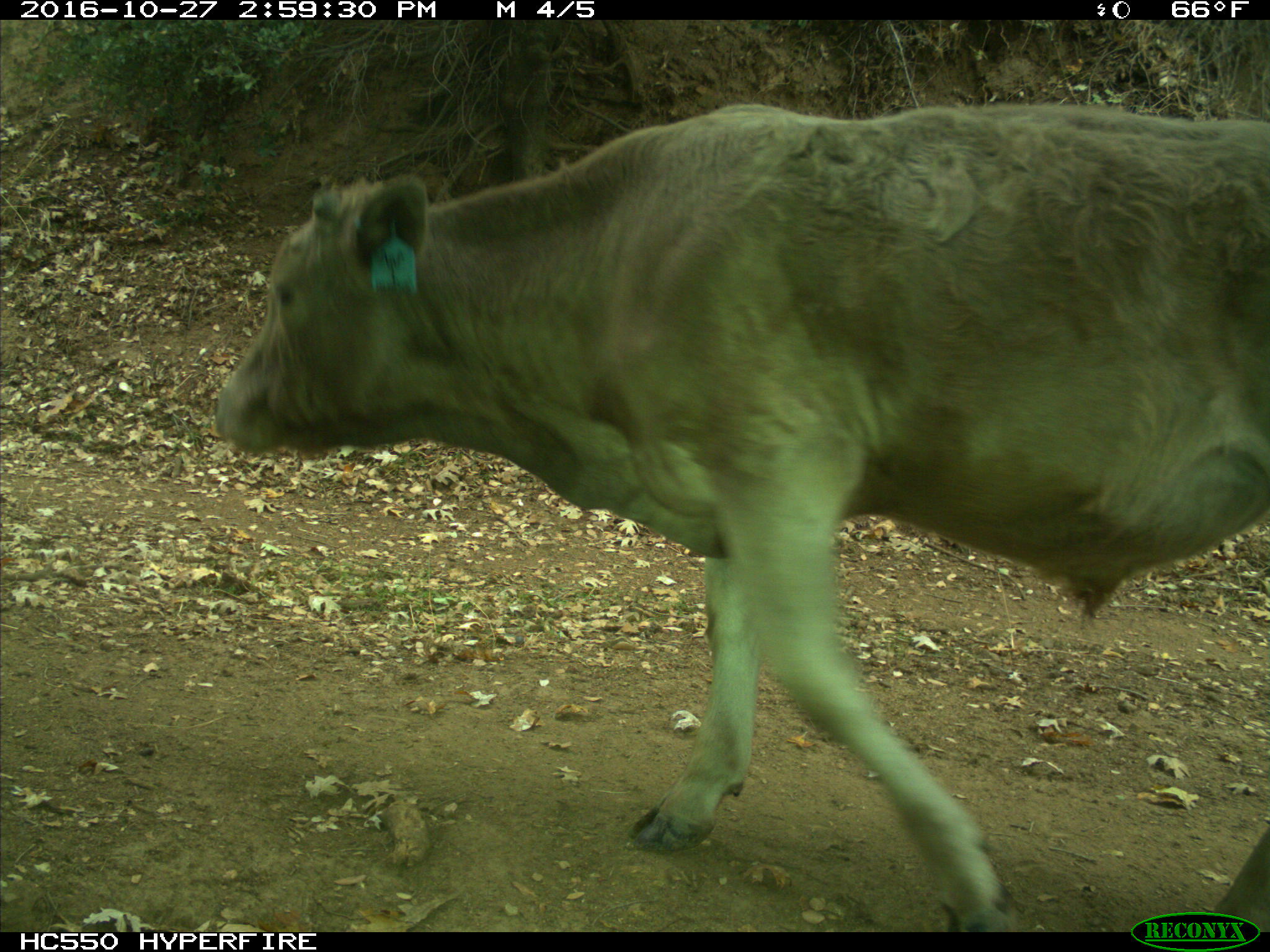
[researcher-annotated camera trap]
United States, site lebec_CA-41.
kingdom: Animalia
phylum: Chordata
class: Mammalia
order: Artiodactyla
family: Bovidae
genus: Bos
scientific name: Bos taurus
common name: domestic cow